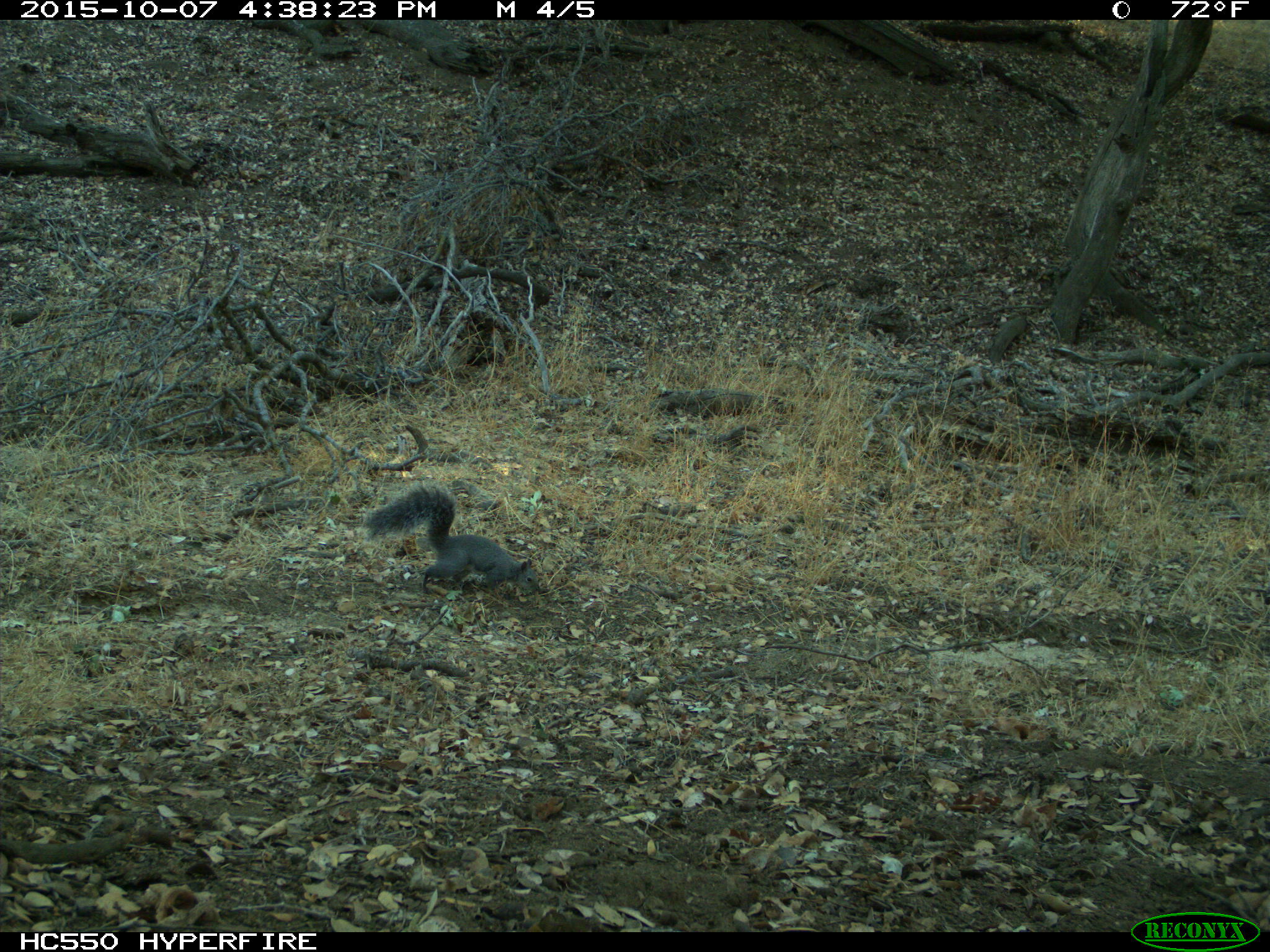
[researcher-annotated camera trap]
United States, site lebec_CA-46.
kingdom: Animalia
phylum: Chordata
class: Mammalia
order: Rodentia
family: Sciuridae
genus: Sciurus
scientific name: Sciurus carolinensis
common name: eastern gray squirrel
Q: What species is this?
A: Sciurus carolinensis (eastern gray squirrel).